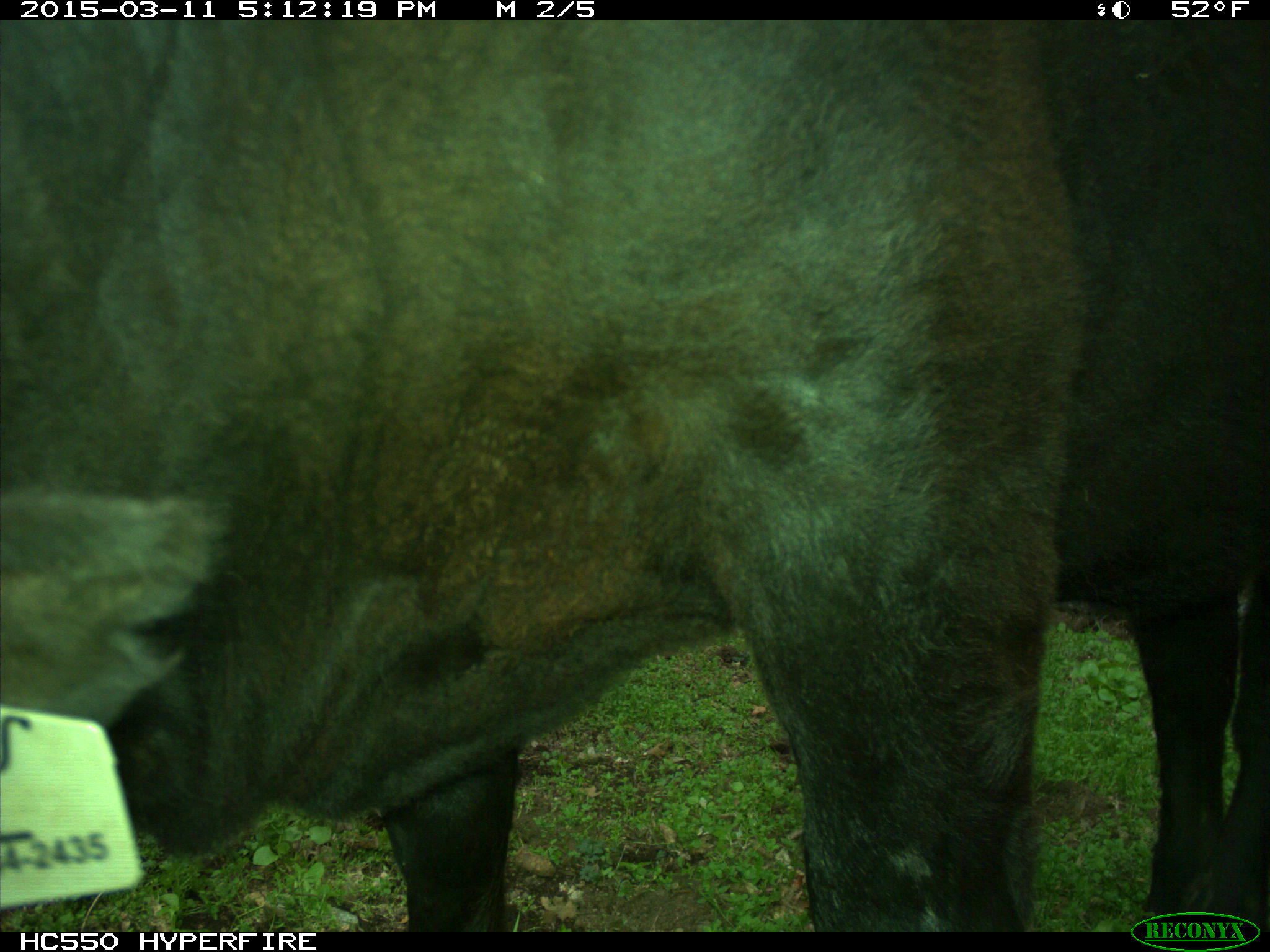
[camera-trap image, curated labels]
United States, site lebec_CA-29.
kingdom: Animalia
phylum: Chordata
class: Mammalia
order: Artiodactyla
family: Bovidae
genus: Bos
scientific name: Bos taurus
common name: domestic cow